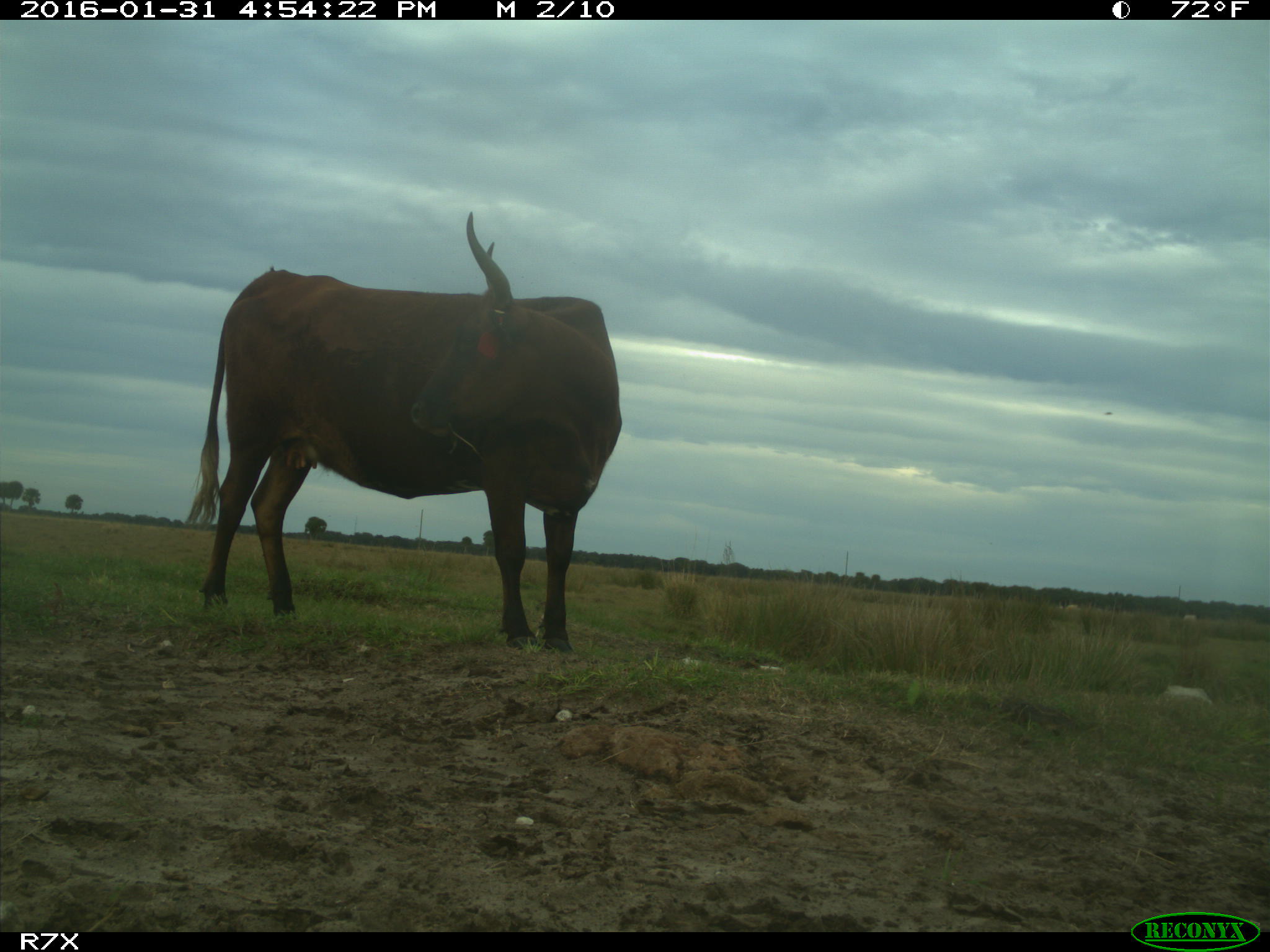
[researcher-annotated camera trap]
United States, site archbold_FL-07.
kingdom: Animalia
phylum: Chordata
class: Mammalia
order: Artiodactyla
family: Bovidae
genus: Bos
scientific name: Bos taurus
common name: domestic cow